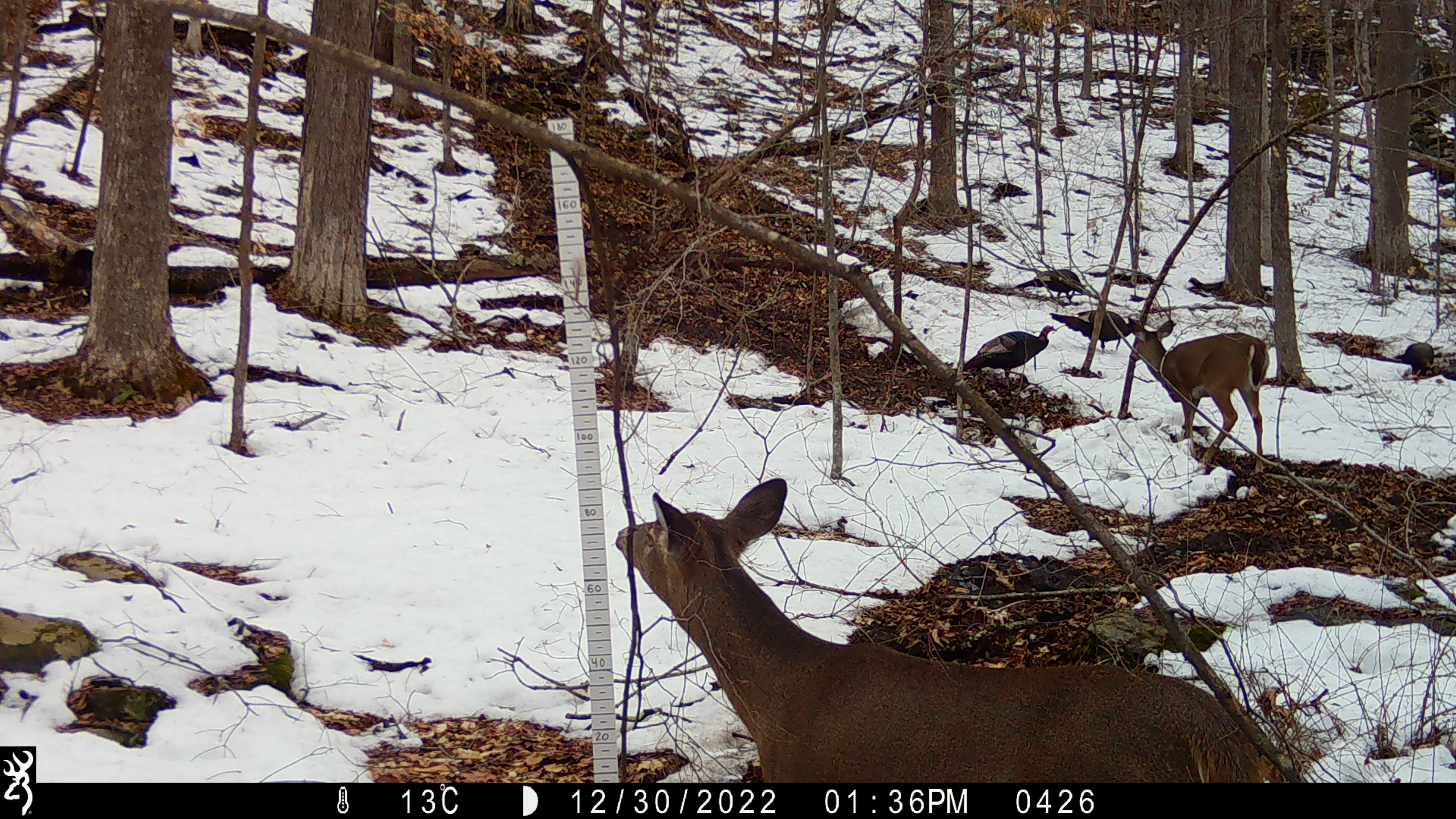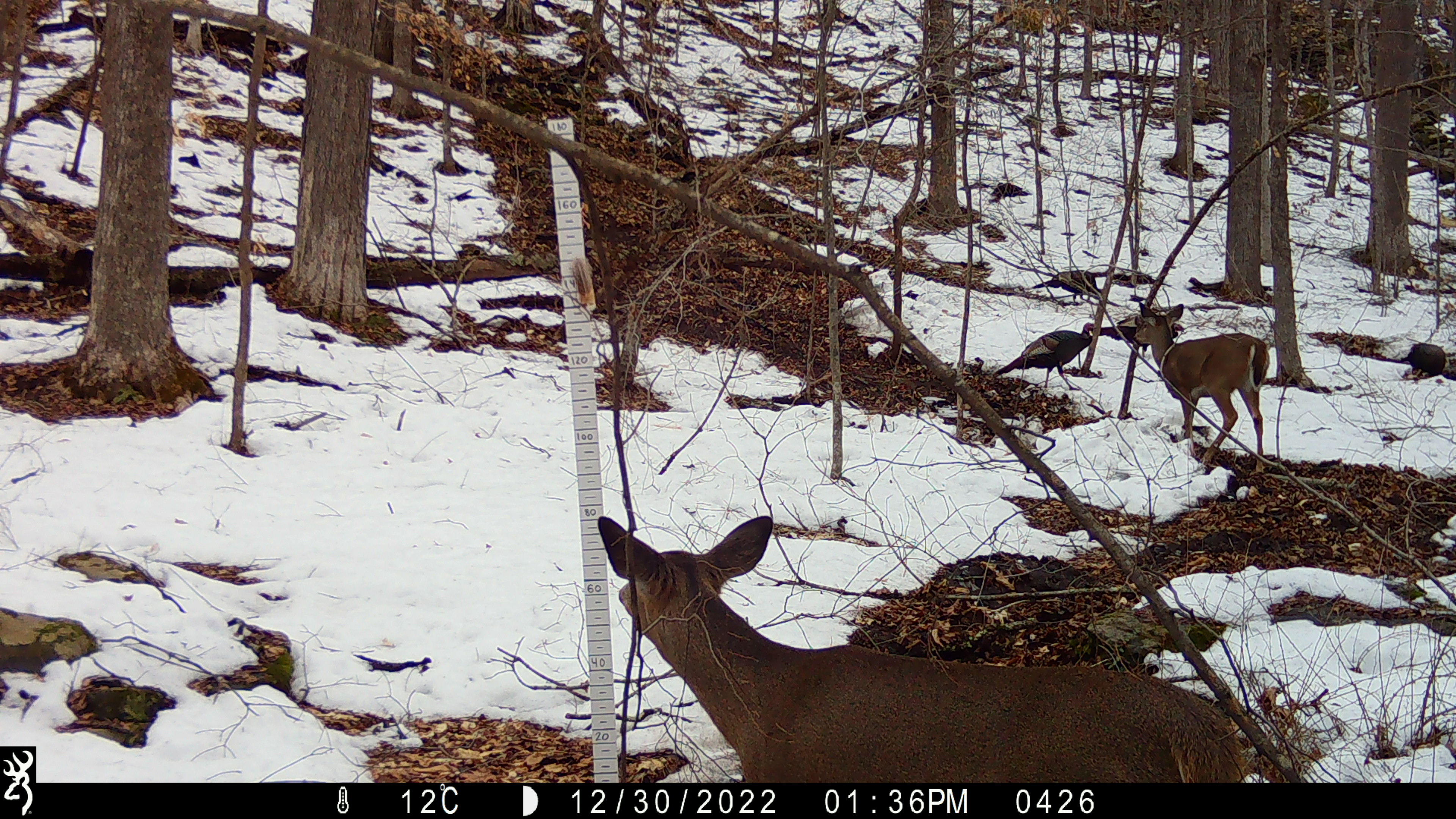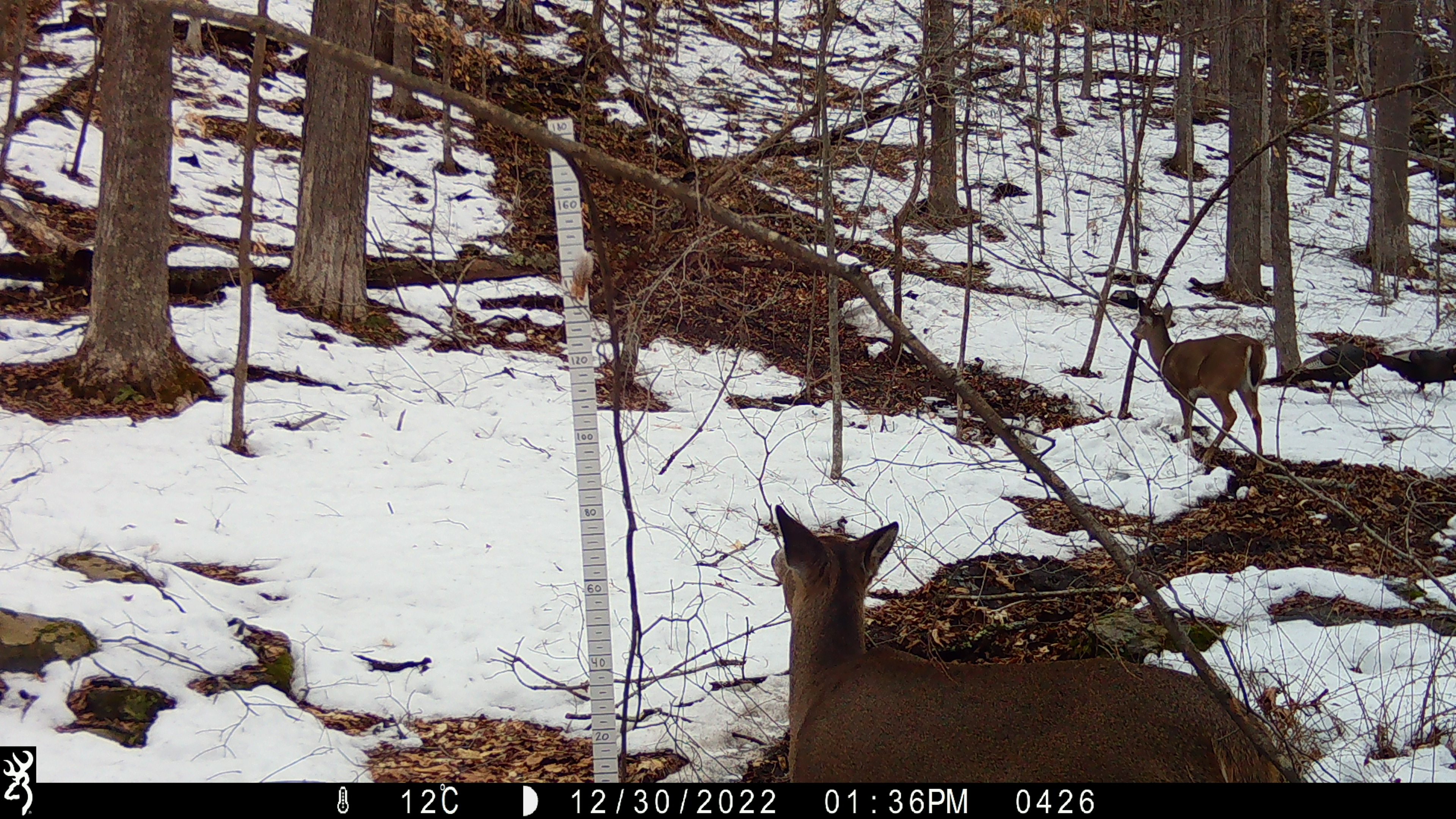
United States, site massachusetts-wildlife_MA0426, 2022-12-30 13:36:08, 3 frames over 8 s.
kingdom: Animalia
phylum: Chordata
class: Mammalia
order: Artiodactyla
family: Cervidae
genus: Odocoileus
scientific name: Odocoileus virginianus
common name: white-tailed deer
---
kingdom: Animalia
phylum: Chordata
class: Aves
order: Galliformes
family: Phasianidae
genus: Meleagris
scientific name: Meleagris gallopavo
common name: wild turkey